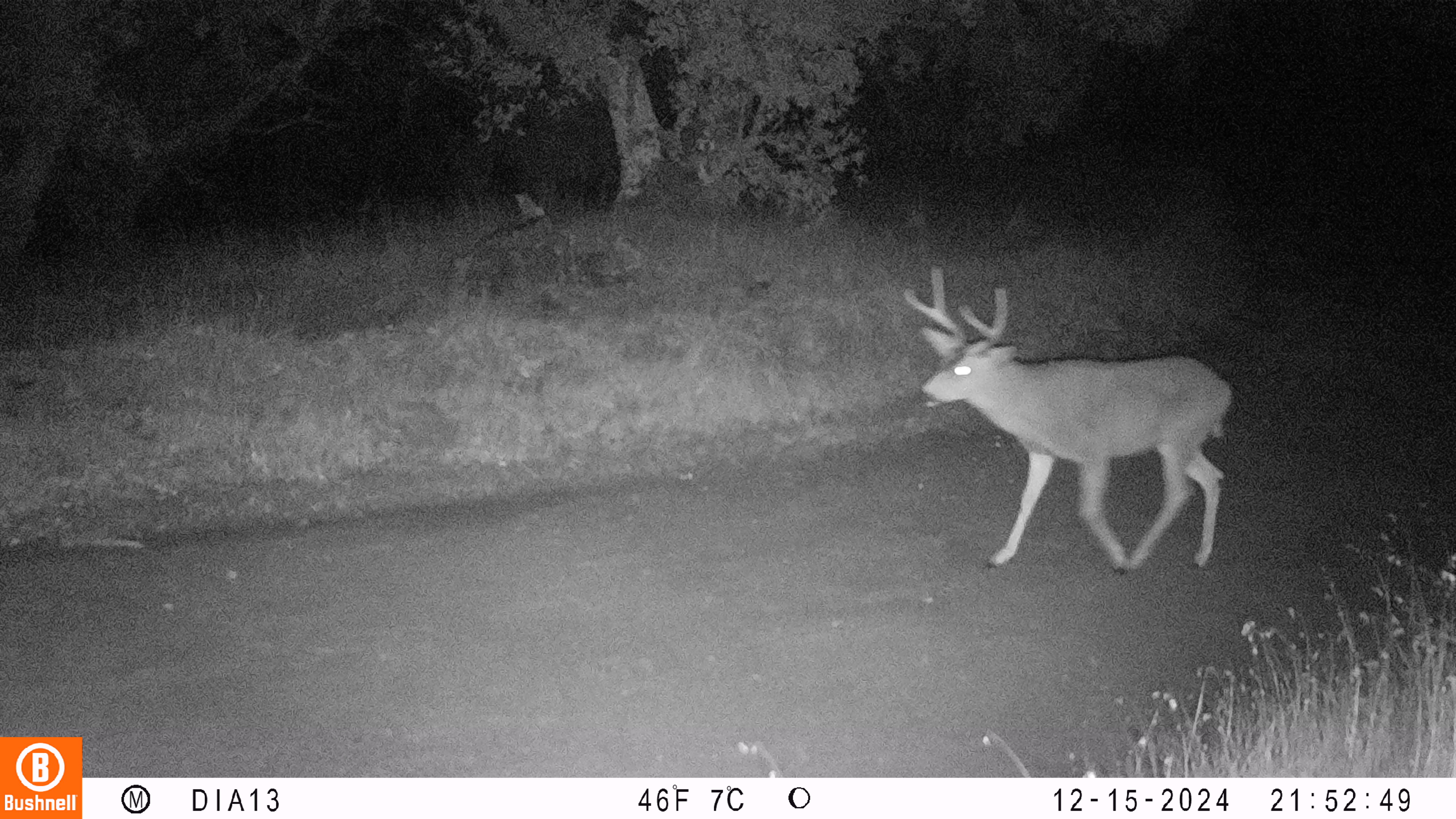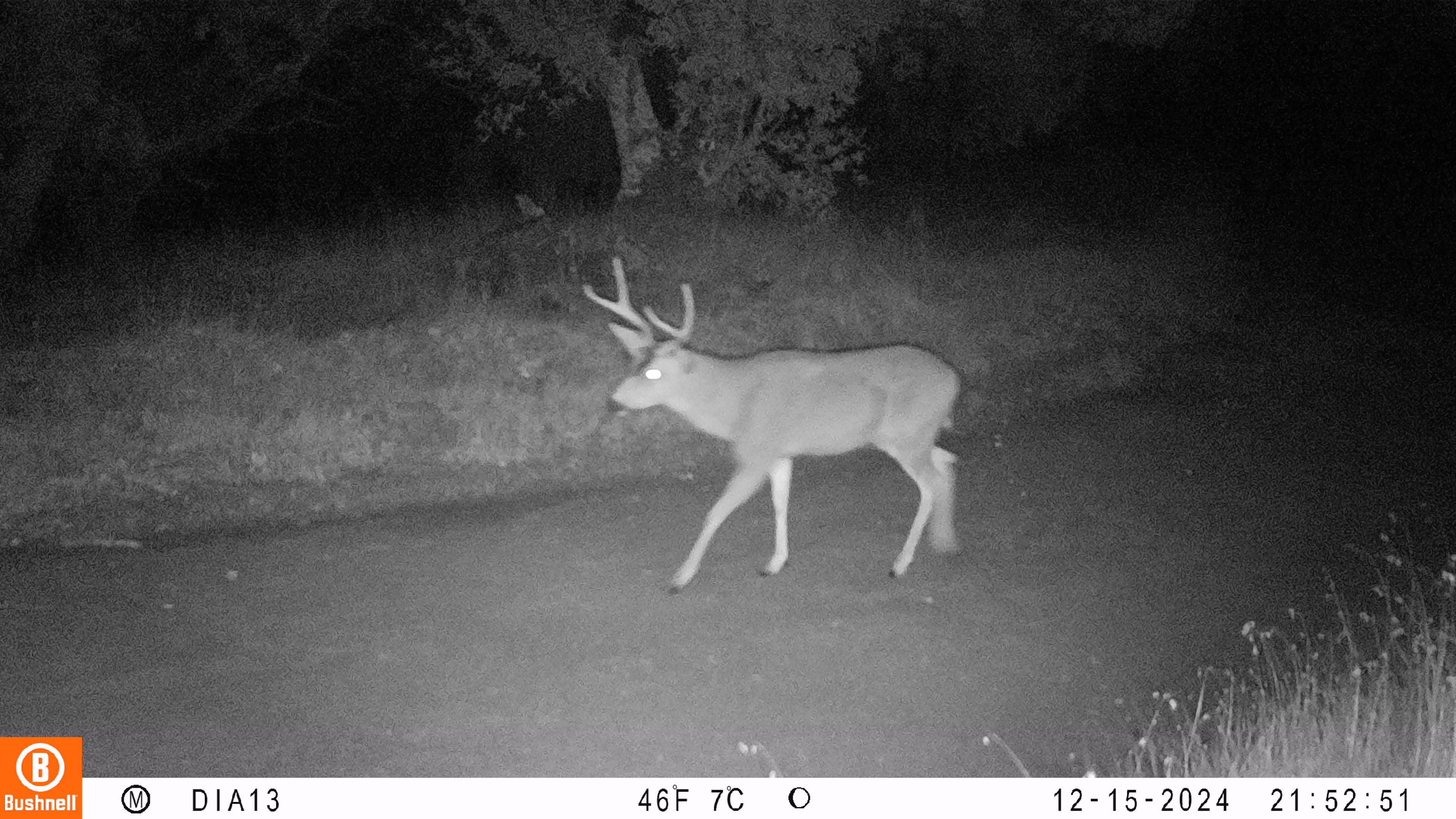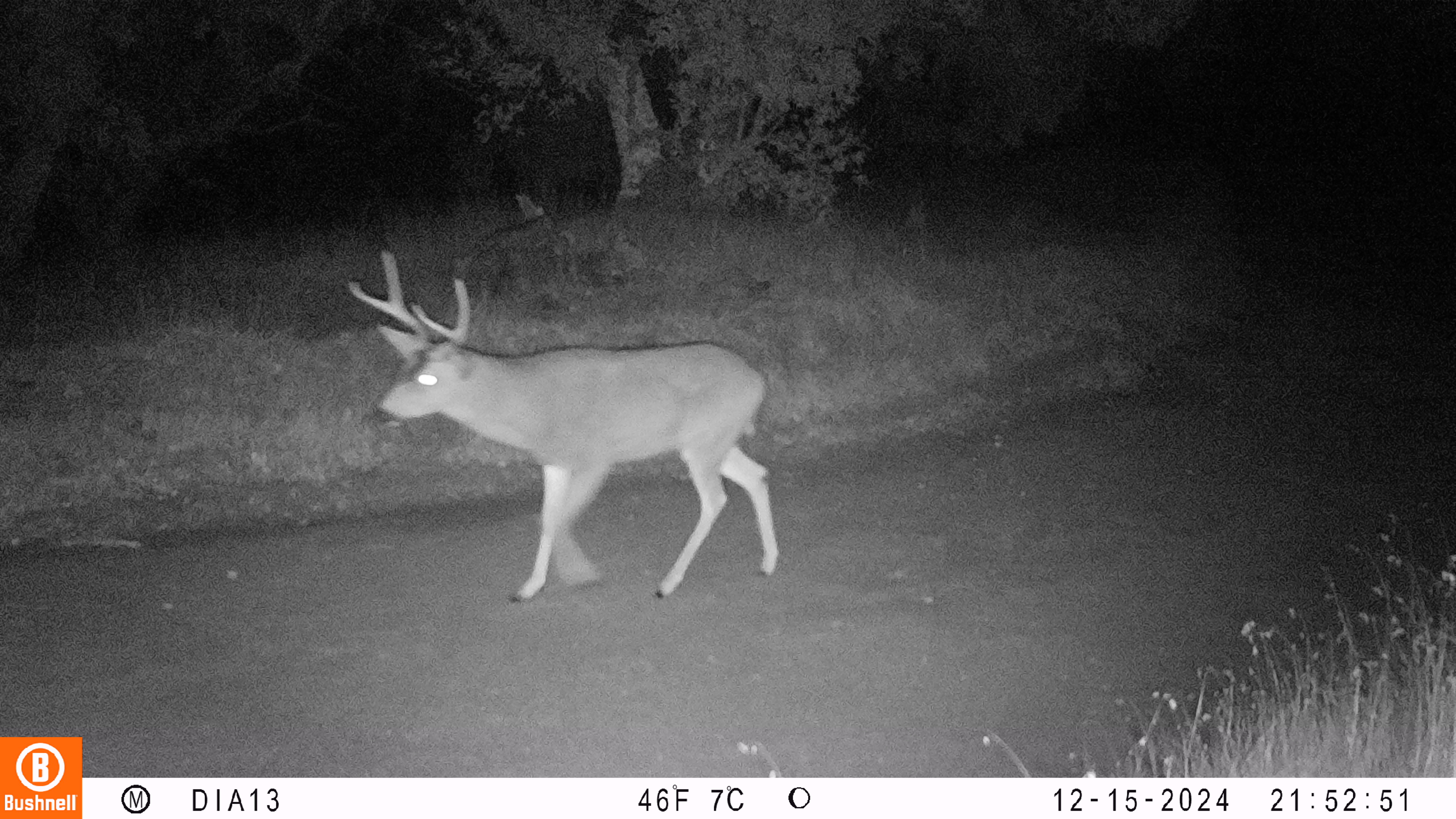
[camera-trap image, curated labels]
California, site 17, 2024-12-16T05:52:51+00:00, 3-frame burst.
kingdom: Animalia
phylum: Chordata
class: Mammalia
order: Artiodactyla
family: Cervidae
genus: Odocoileus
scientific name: Odocoileus hemionus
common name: mule deer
Mule deer (Odocoileus hemionus).